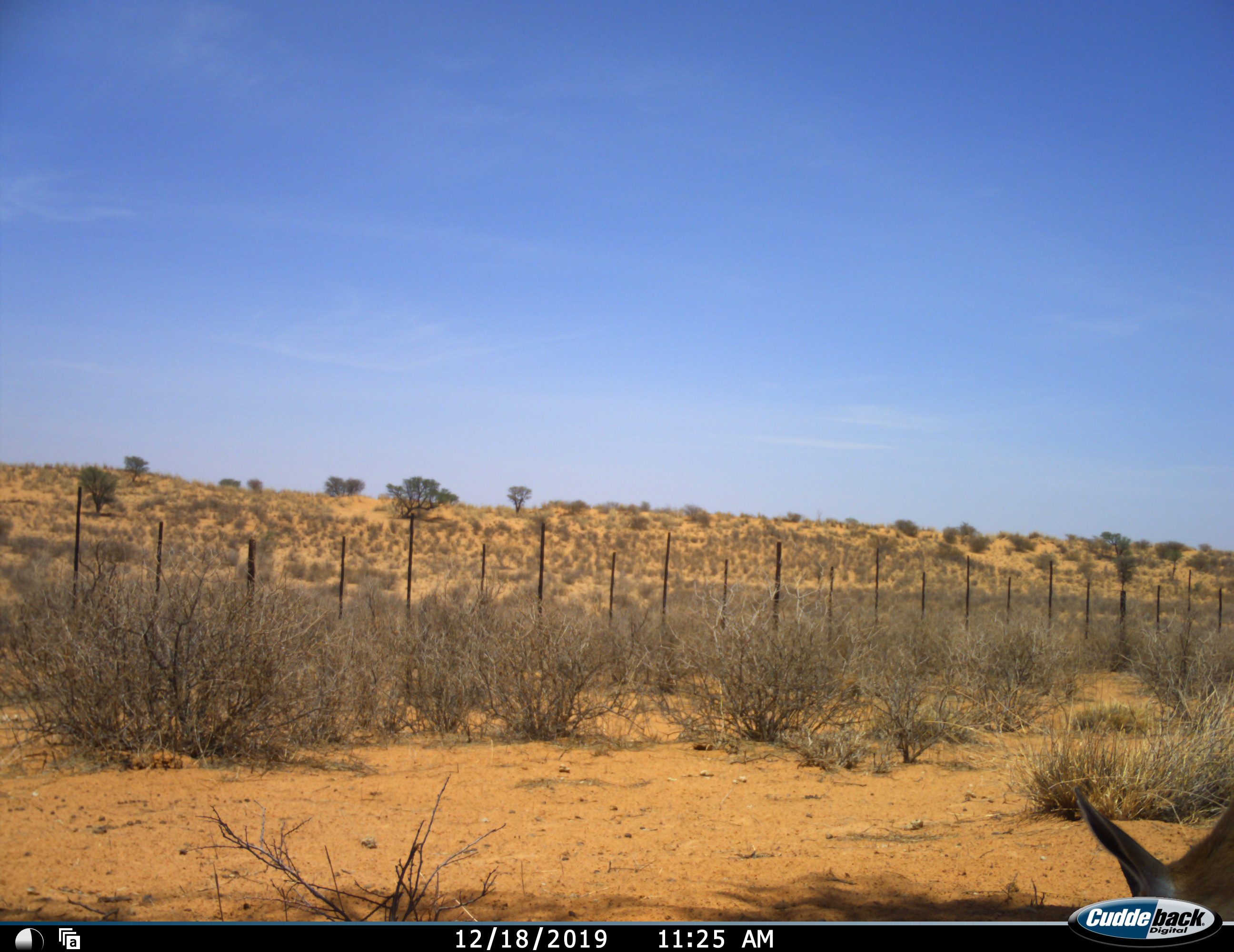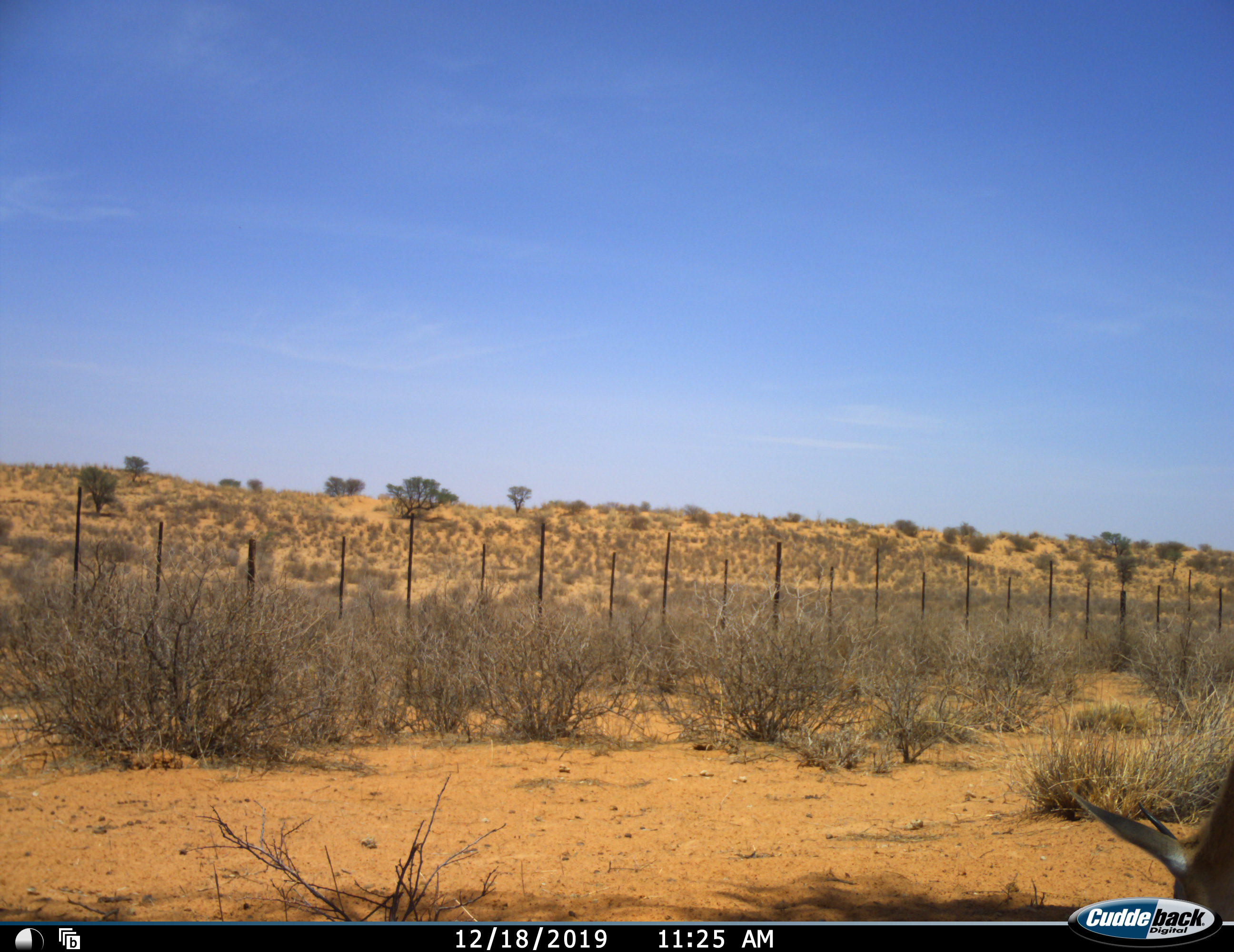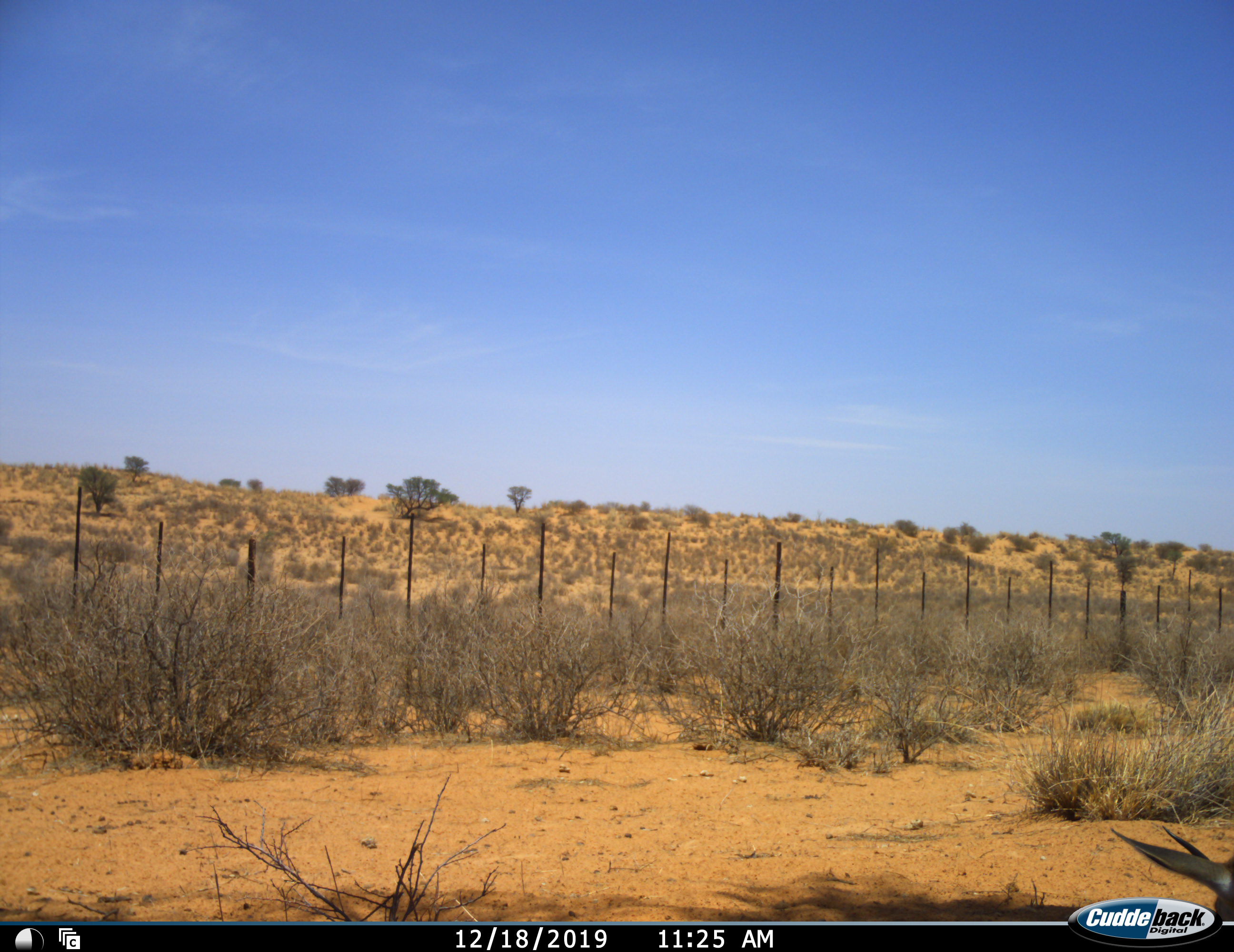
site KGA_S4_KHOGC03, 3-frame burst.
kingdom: Animalia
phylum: Chordata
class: Mammalia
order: Artiodactyla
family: Bovidae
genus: Antidorcas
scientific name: Antidorcas marsupialis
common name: springbok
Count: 1.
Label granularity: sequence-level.